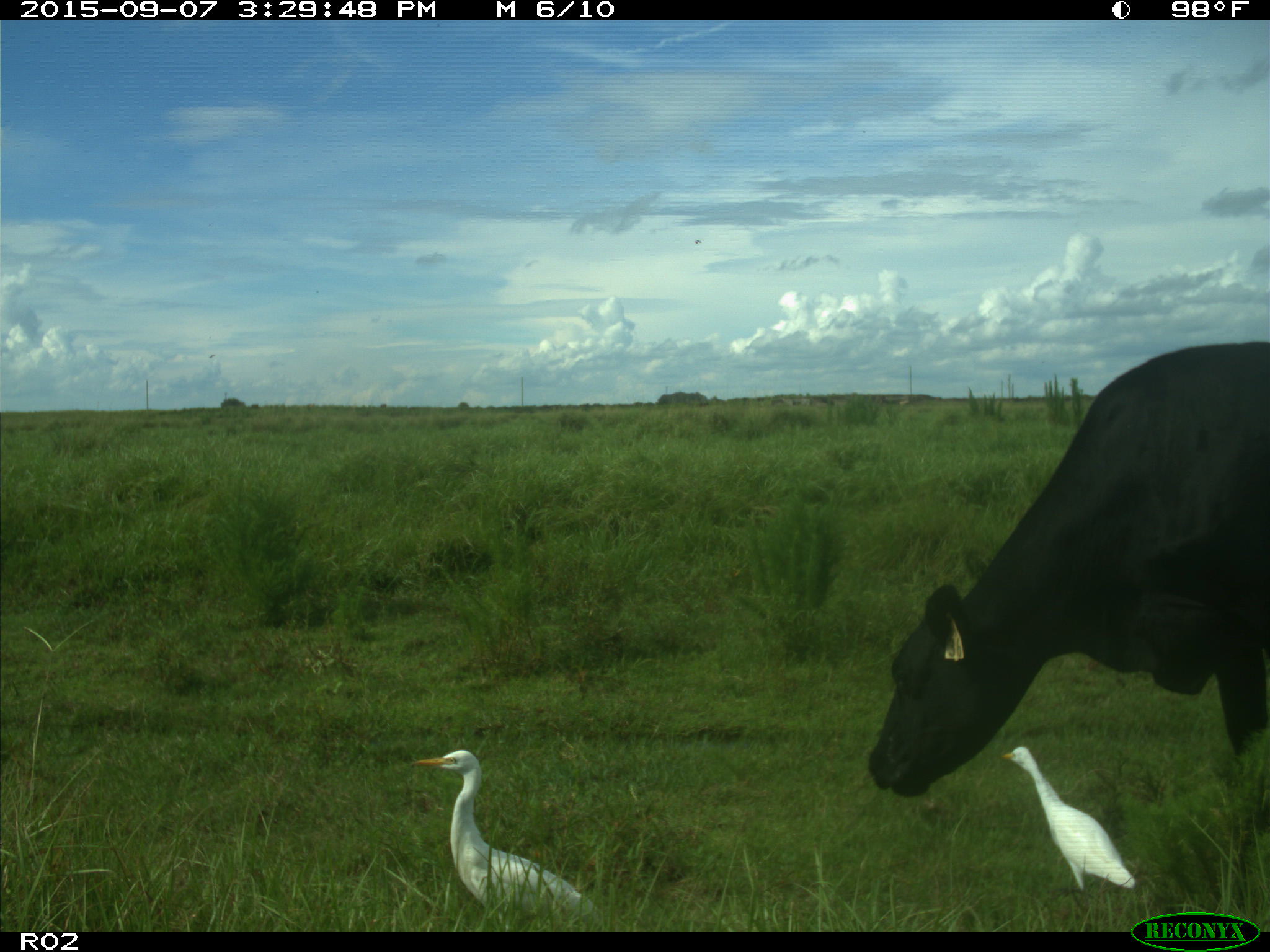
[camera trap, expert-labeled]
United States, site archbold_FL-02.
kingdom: Animalia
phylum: Chordata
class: Mammalia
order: Artiodactyla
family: Bovidae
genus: Bos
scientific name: Bos taurus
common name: domestic cow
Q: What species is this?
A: Bos taurus (domestic cow).